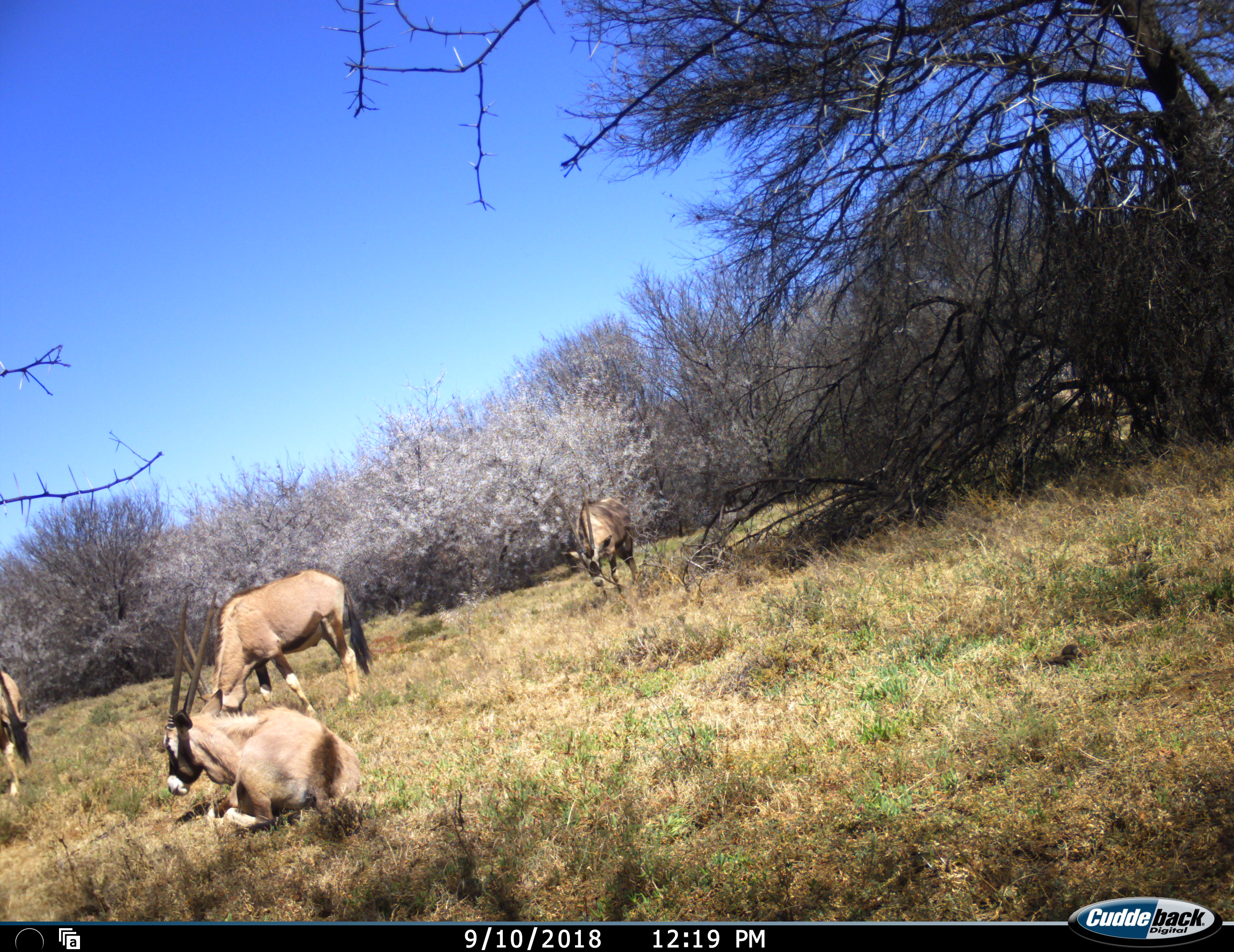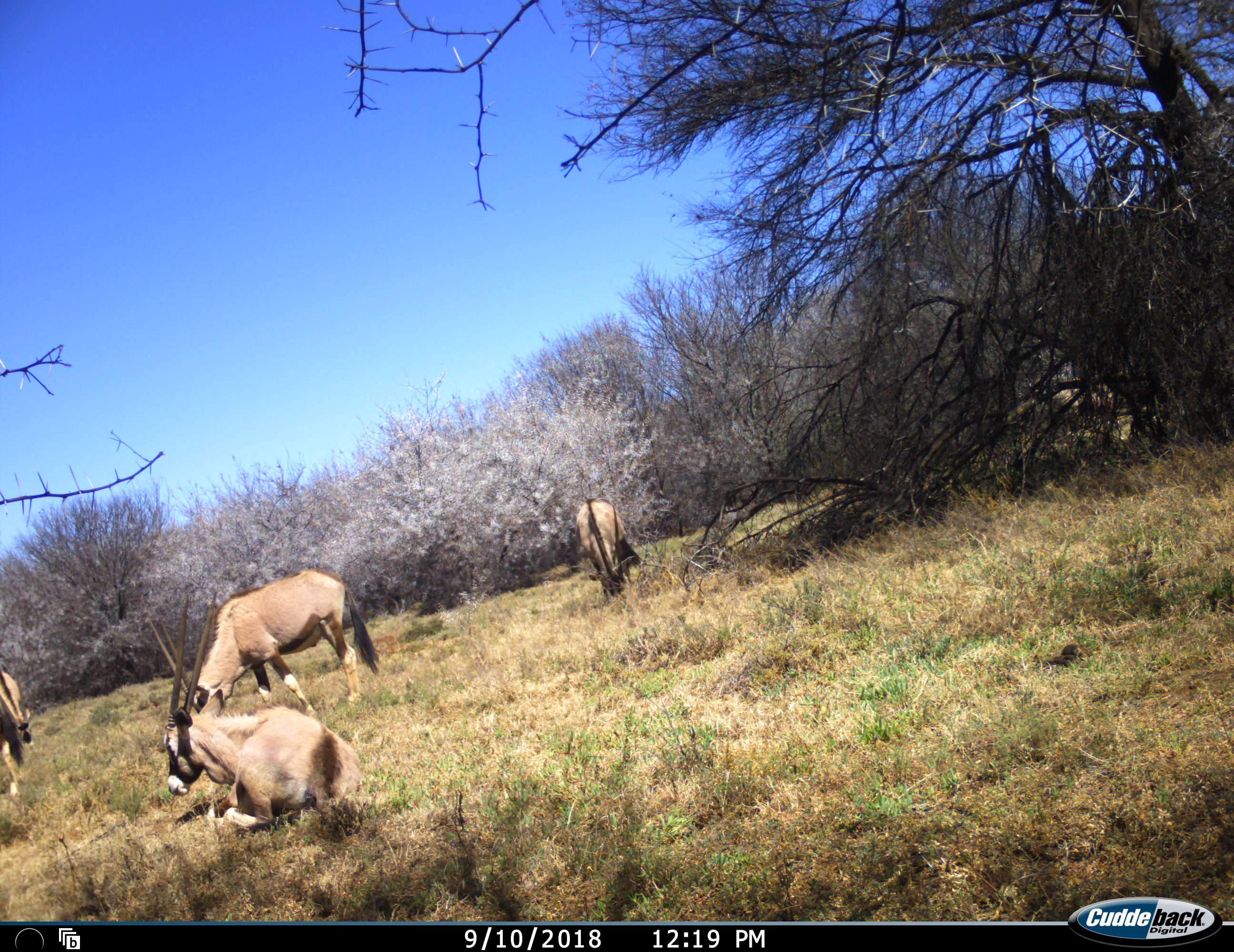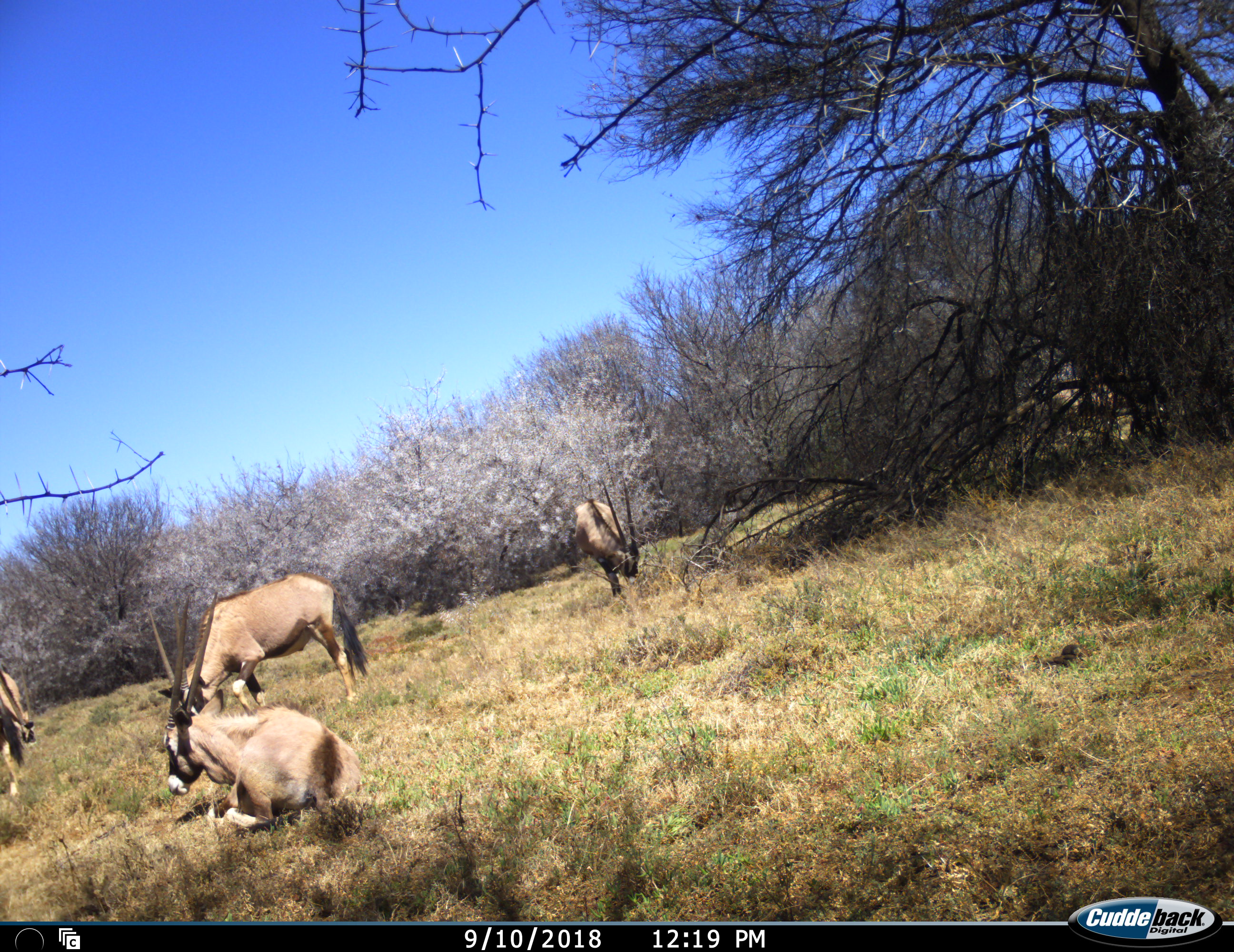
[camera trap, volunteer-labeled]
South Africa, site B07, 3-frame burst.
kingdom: Animalia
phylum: Chordata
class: Mammalia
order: Artiodactyla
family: Bovidae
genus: Oryx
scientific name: Oryx gazella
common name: gemsbok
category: gemsbokoryx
Gemsbokoryx (gemsbok) (Oryx gazella), count 4. Behavior (volunteer vote fractions): standing 40%, resting 100%, moving 30%, interacting 0%. Young present (vote fraction): 0%. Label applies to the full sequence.